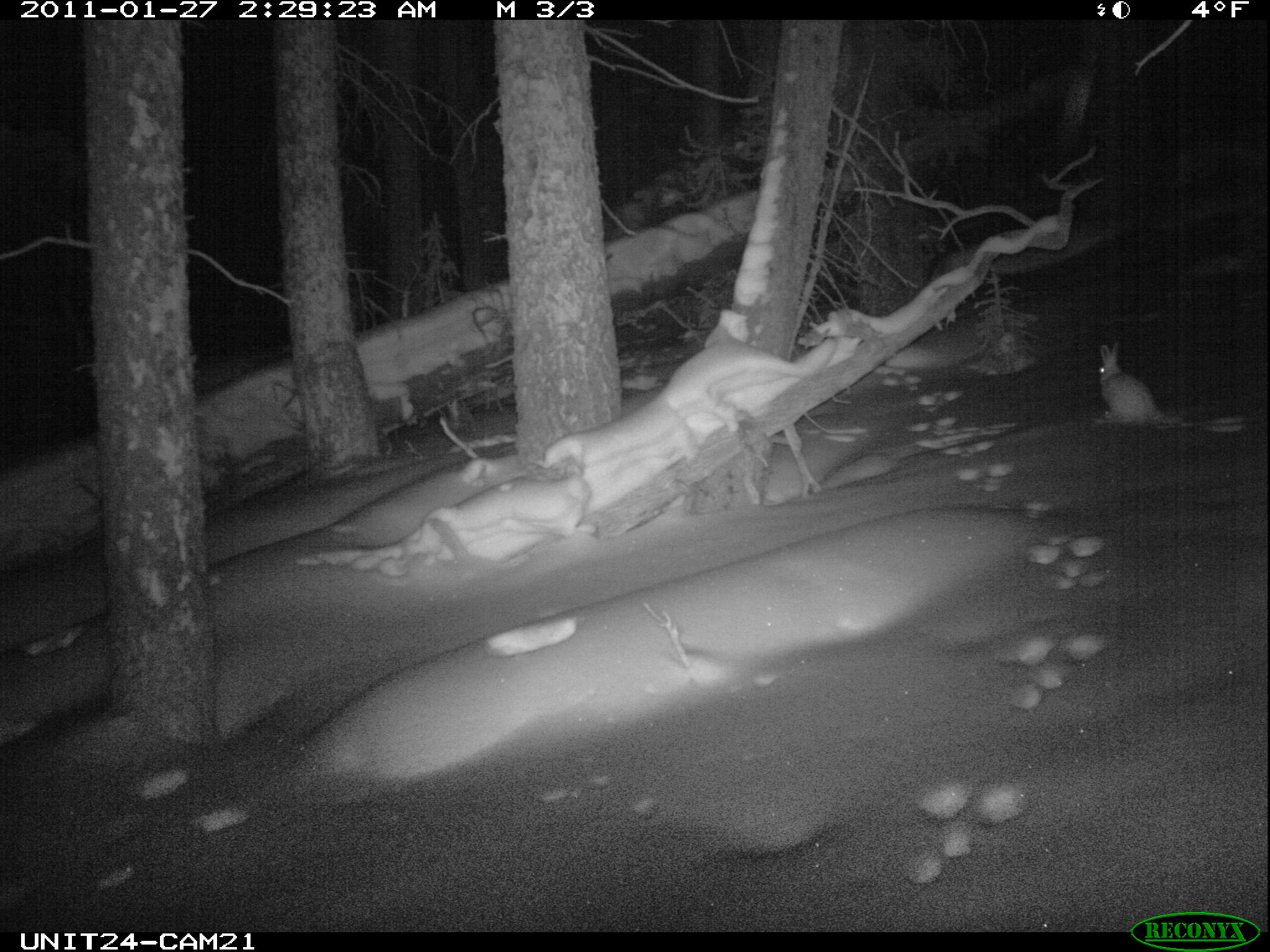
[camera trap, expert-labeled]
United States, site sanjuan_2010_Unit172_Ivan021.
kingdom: Animalia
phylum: Chordata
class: Mammalia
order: Lagomorpha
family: Leporidae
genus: Lepus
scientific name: Lepus americanus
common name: snowshoe hare